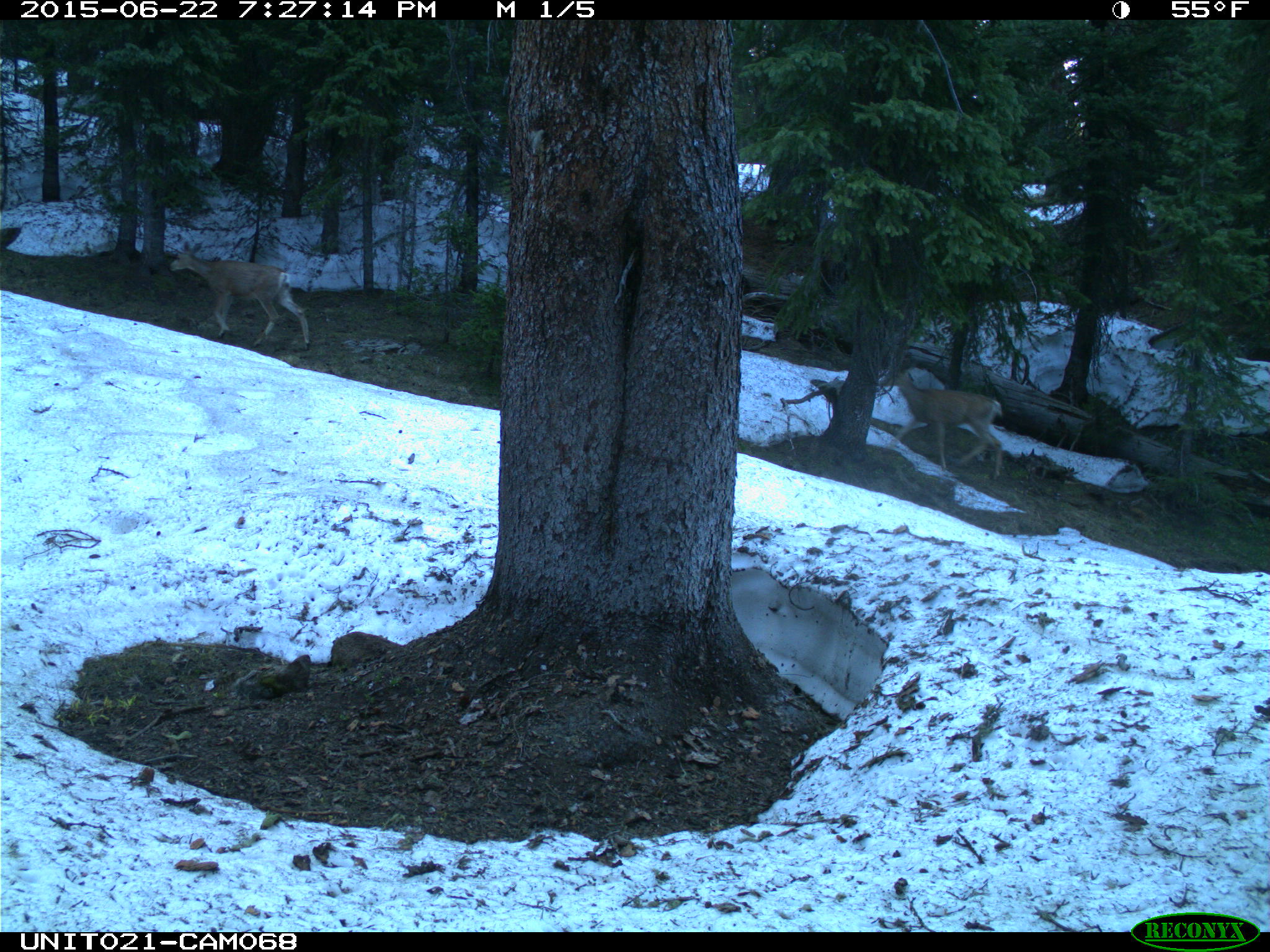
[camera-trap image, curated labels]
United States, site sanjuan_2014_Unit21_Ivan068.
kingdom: Animalia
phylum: Chordata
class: Mammalia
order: Artiodactyla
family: Cervidae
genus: Odocoileus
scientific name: Odocoileus hemionus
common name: mule deer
Odocoileus hemionus (mule deer).